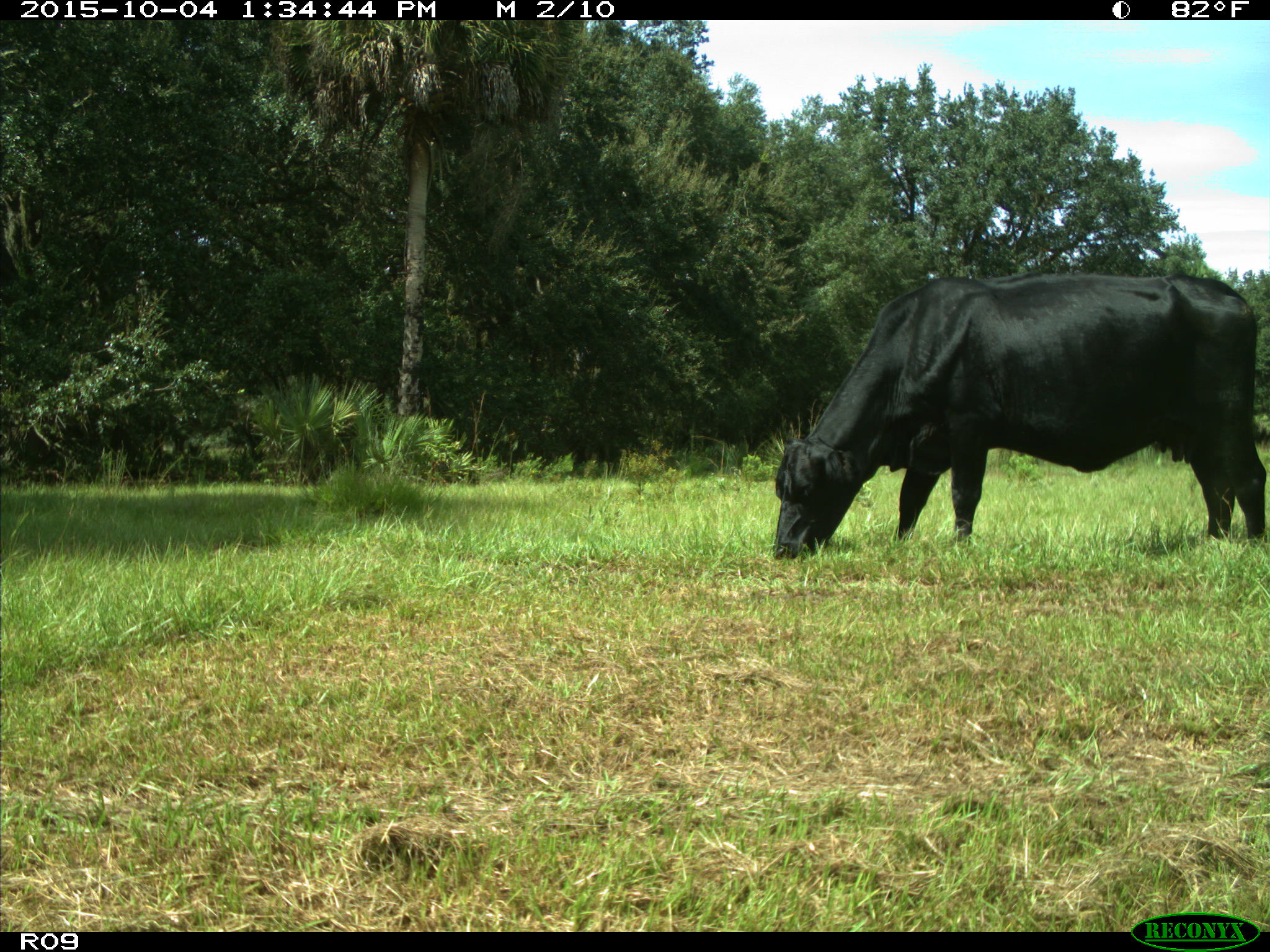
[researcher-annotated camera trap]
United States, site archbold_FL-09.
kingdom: Animalia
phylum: Chordata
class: Mammalia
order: Artiodactyla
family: Bovidae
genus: Bos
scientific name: Bos taurus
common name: domestic cow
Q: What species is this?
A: Bos taurus (domestic cow).